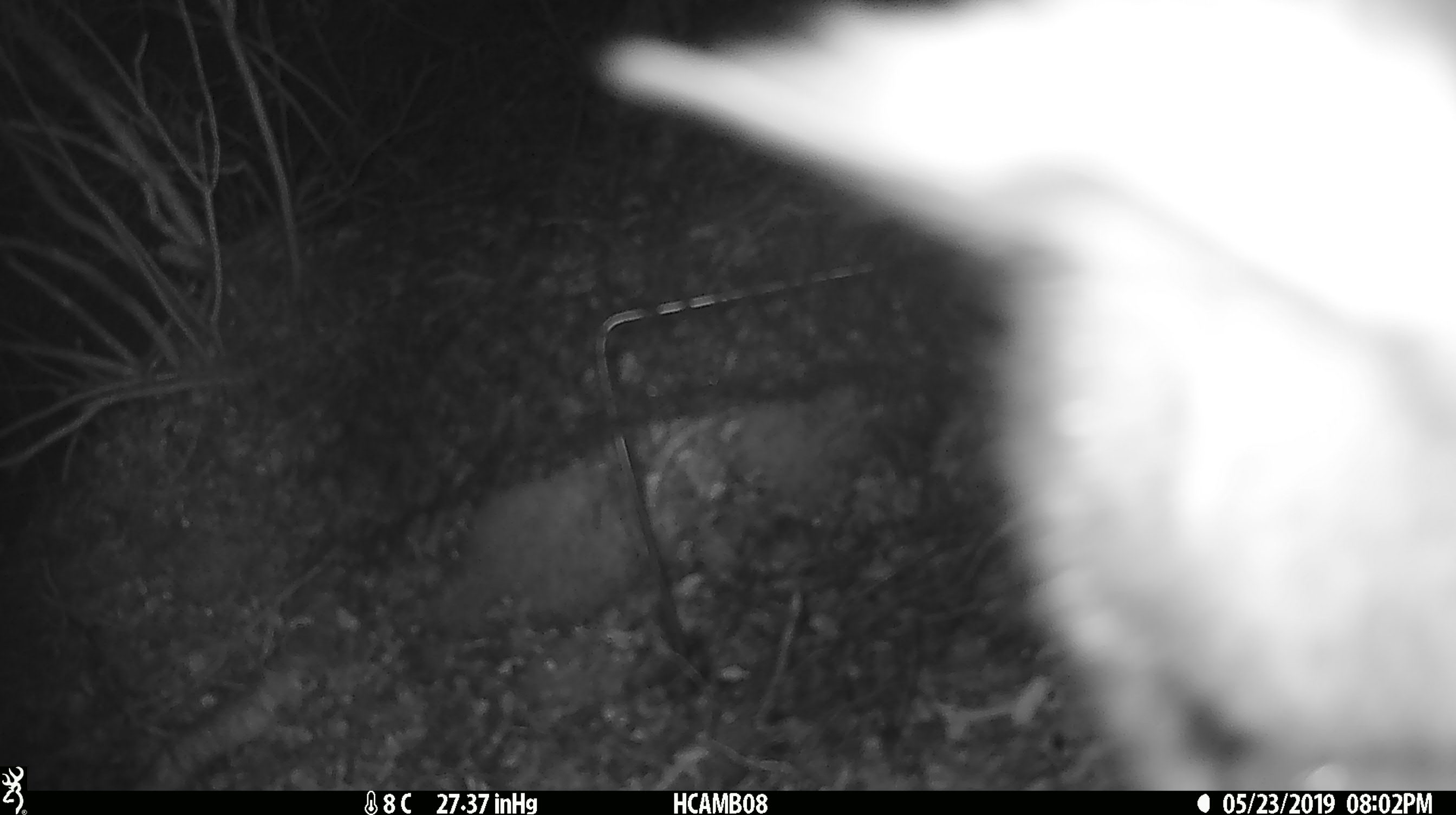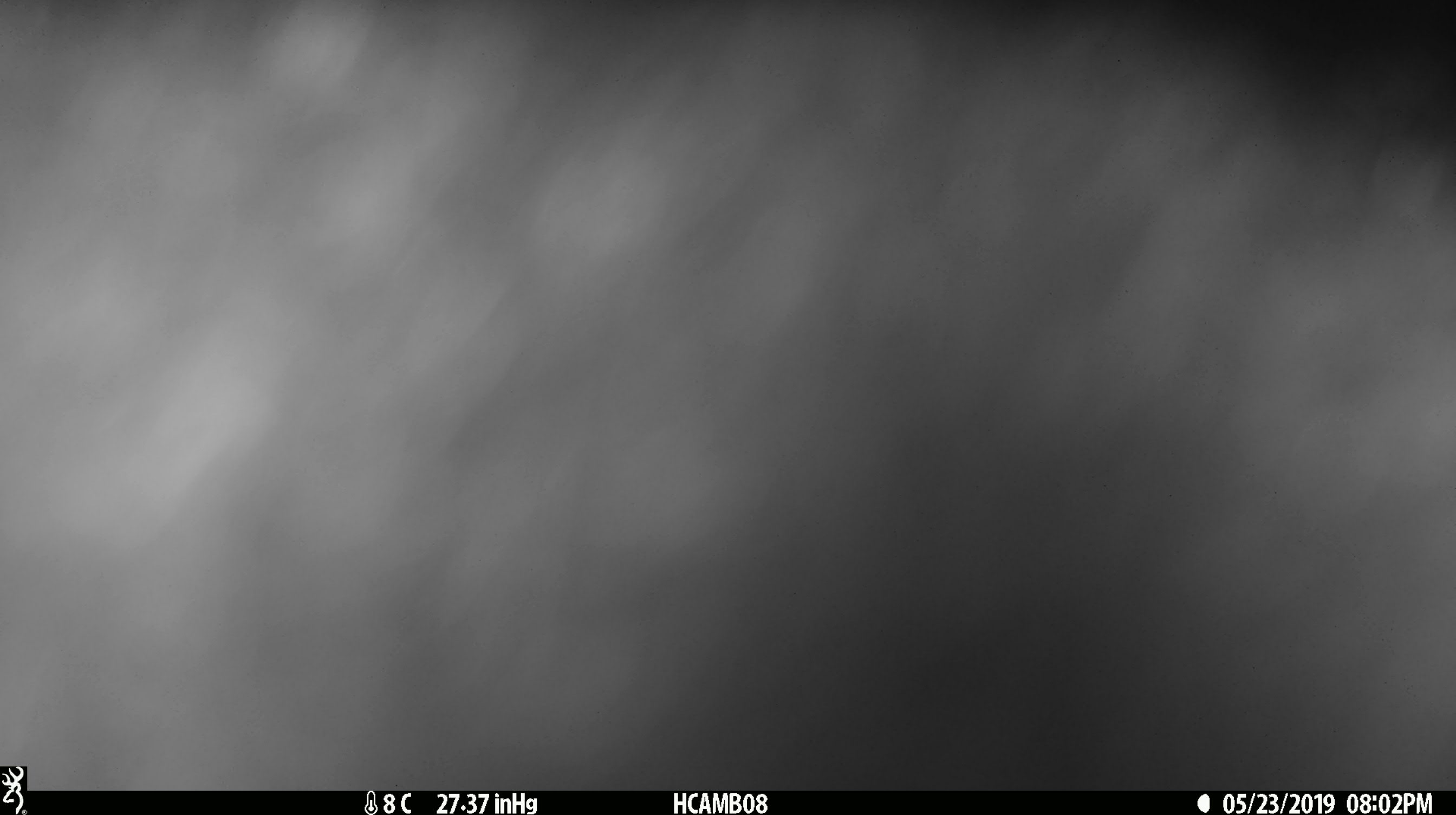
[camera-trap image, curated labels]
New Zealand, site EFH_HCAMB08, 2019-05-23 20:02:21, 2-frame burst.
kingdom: Animalia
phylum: Chordata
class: Mammalia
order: Diprotodontia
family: Phalangeridae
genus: Trichosurus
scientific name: Trichosurus vulpecula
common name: common brushtail possum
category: possum